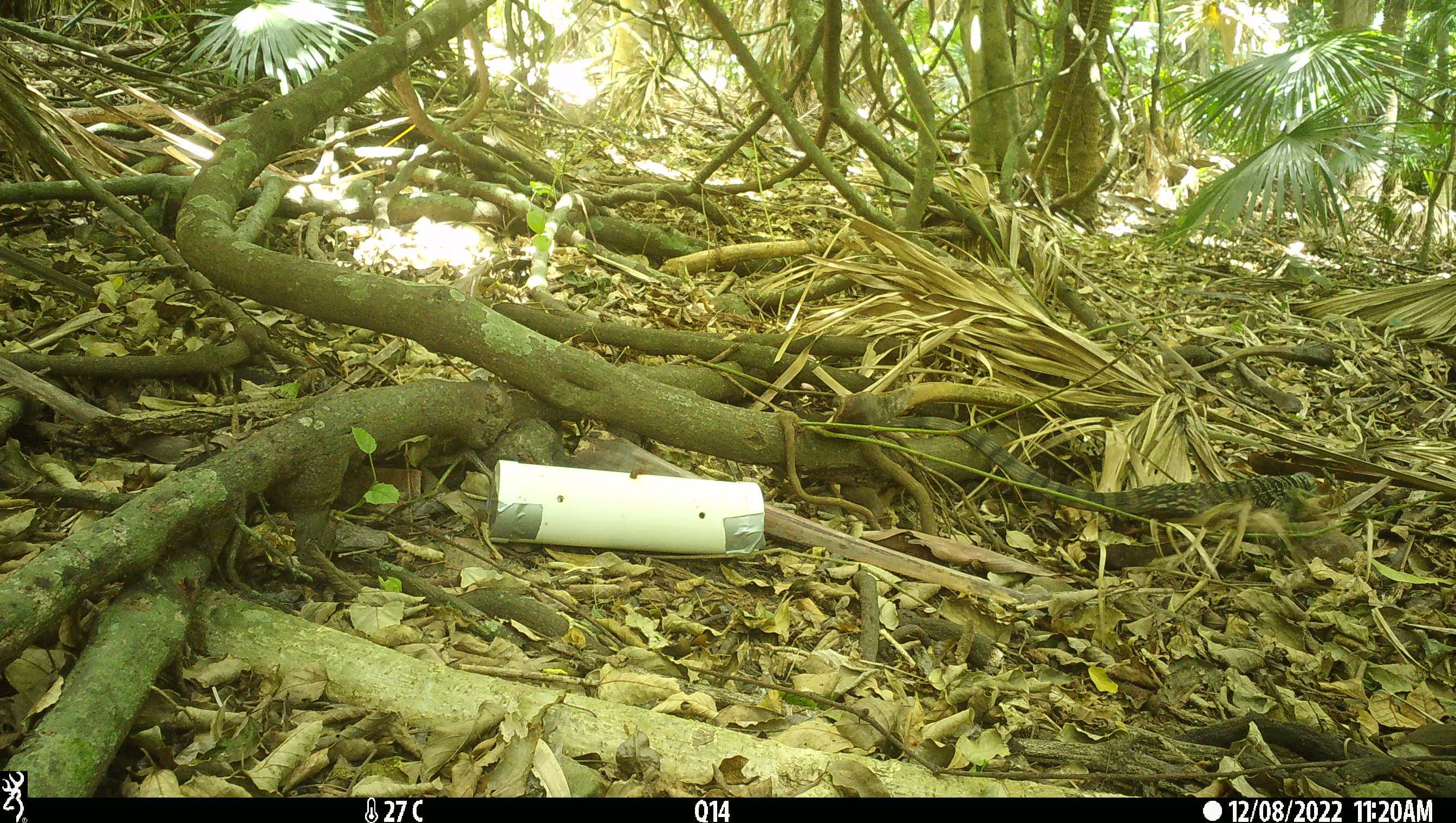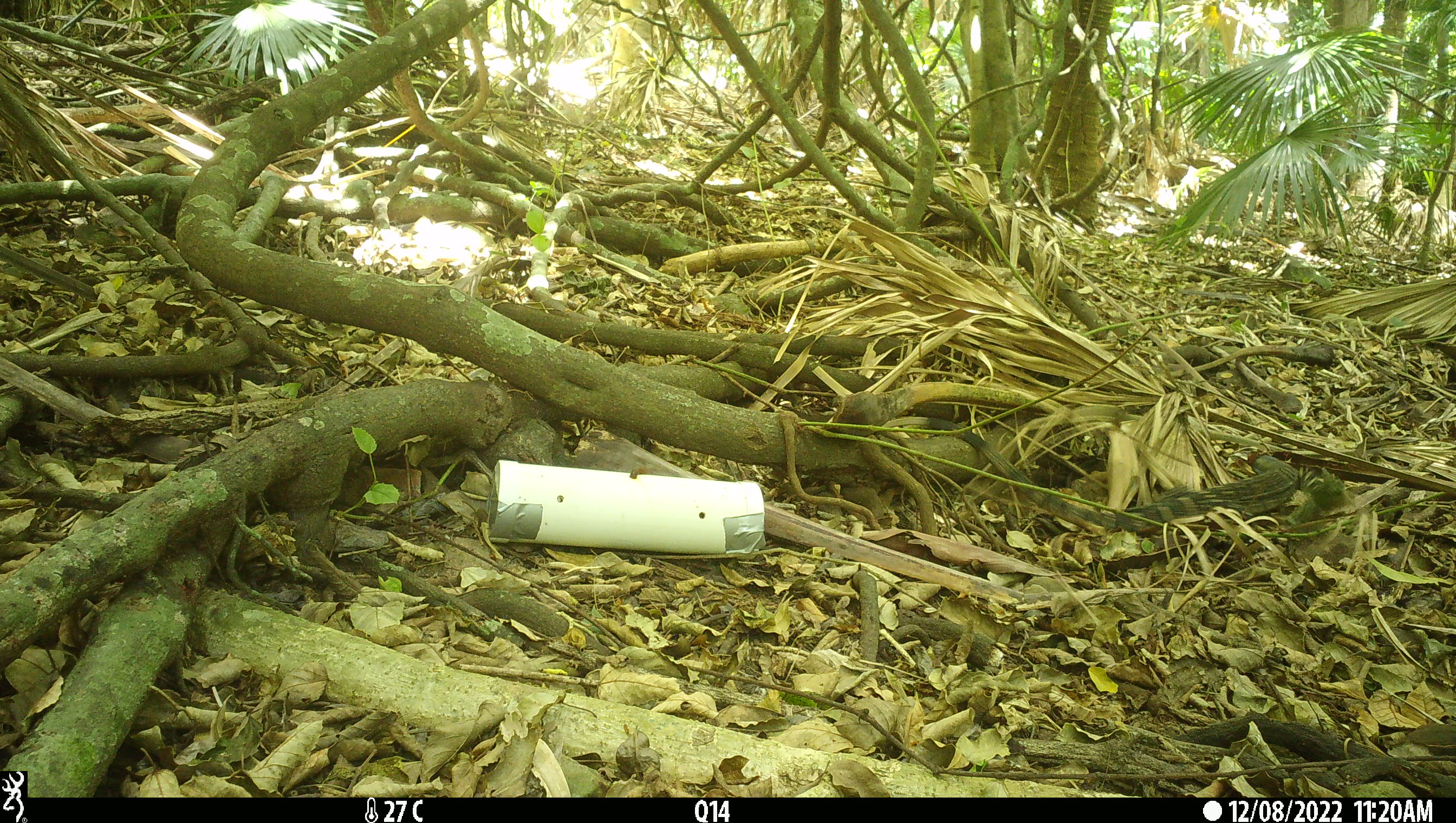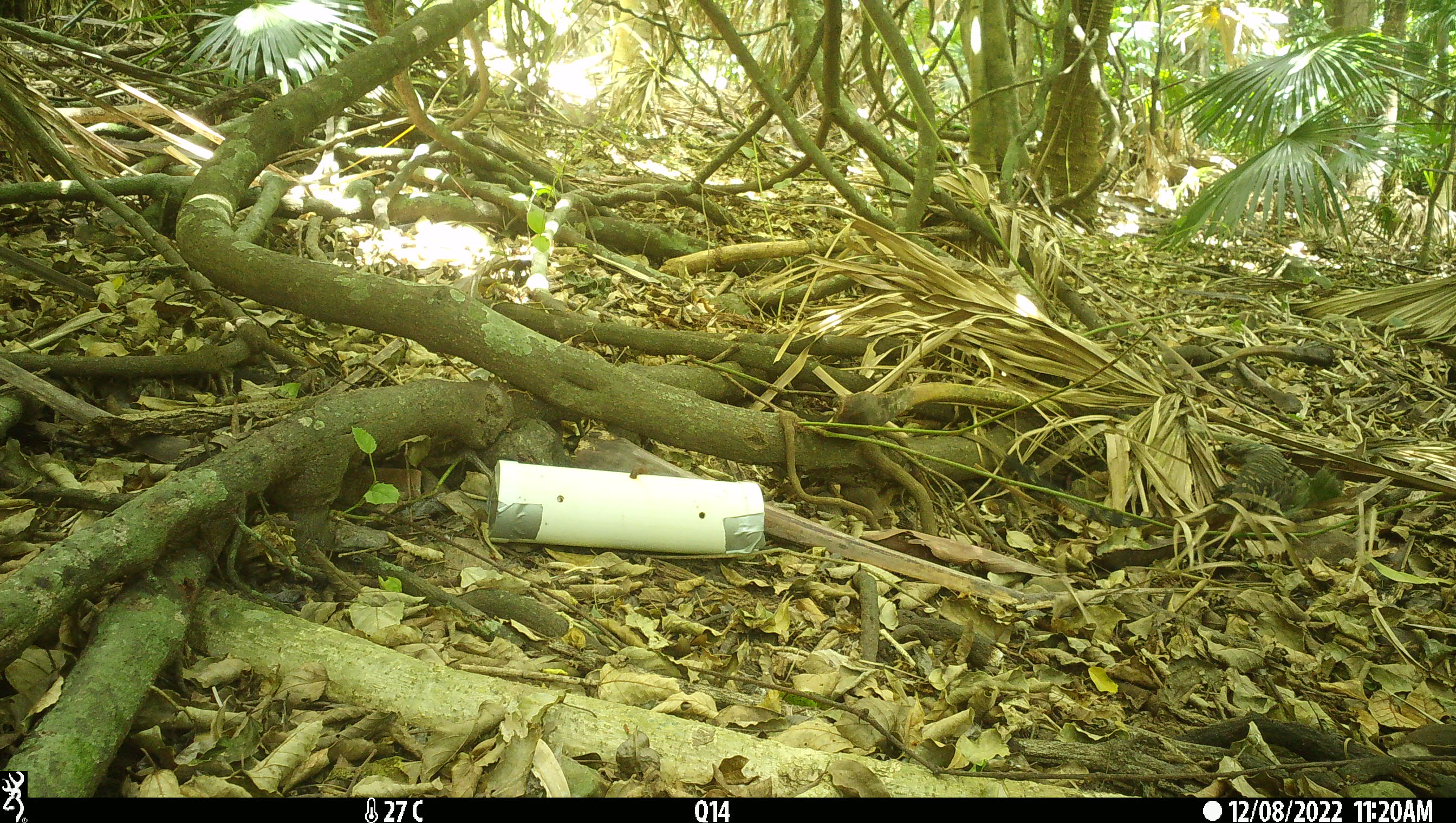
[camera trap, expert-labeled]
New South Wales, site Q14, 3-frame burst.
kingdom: Animalia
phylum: Chordata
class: Reptilia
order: Squamata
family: Varanidae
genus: Varanus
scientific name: Varanus varius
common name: lace monitor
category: goanna